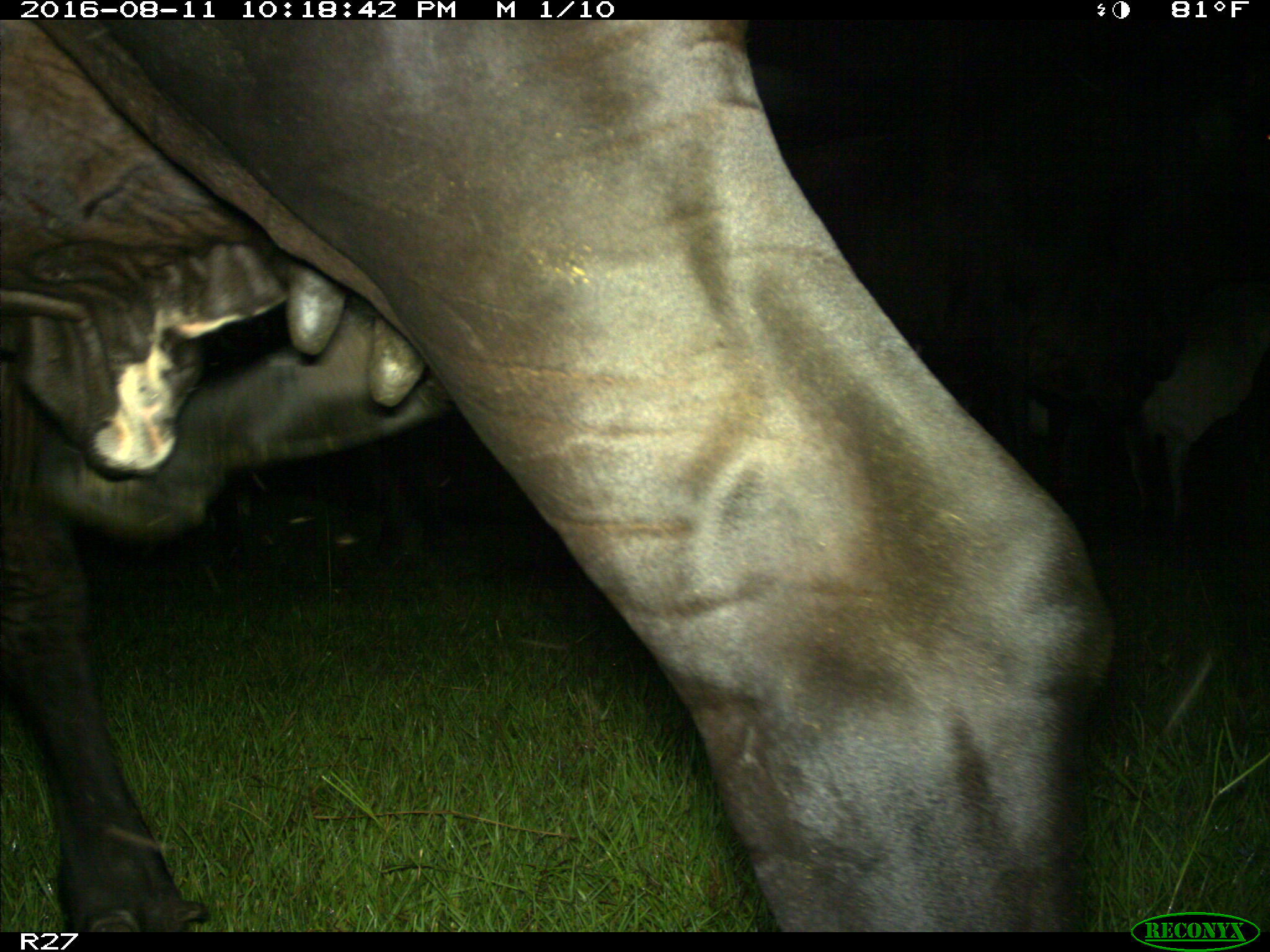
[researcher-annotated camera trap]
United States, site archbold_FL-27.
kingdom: Animalia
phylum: Chordata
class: Mammalia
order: Artiodactyla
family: Bovidae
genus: Bos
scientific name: Bos taurus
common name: domestic cow